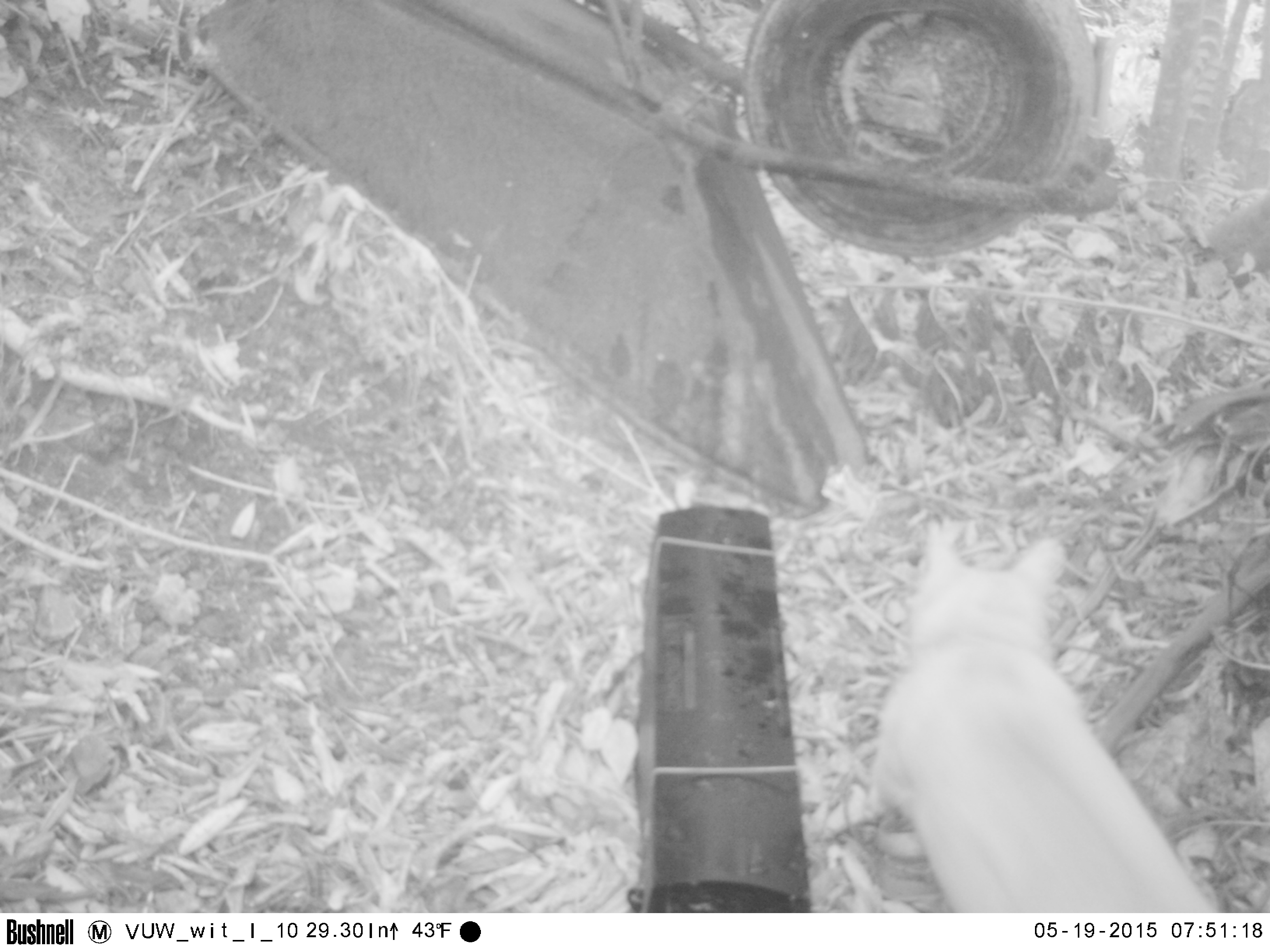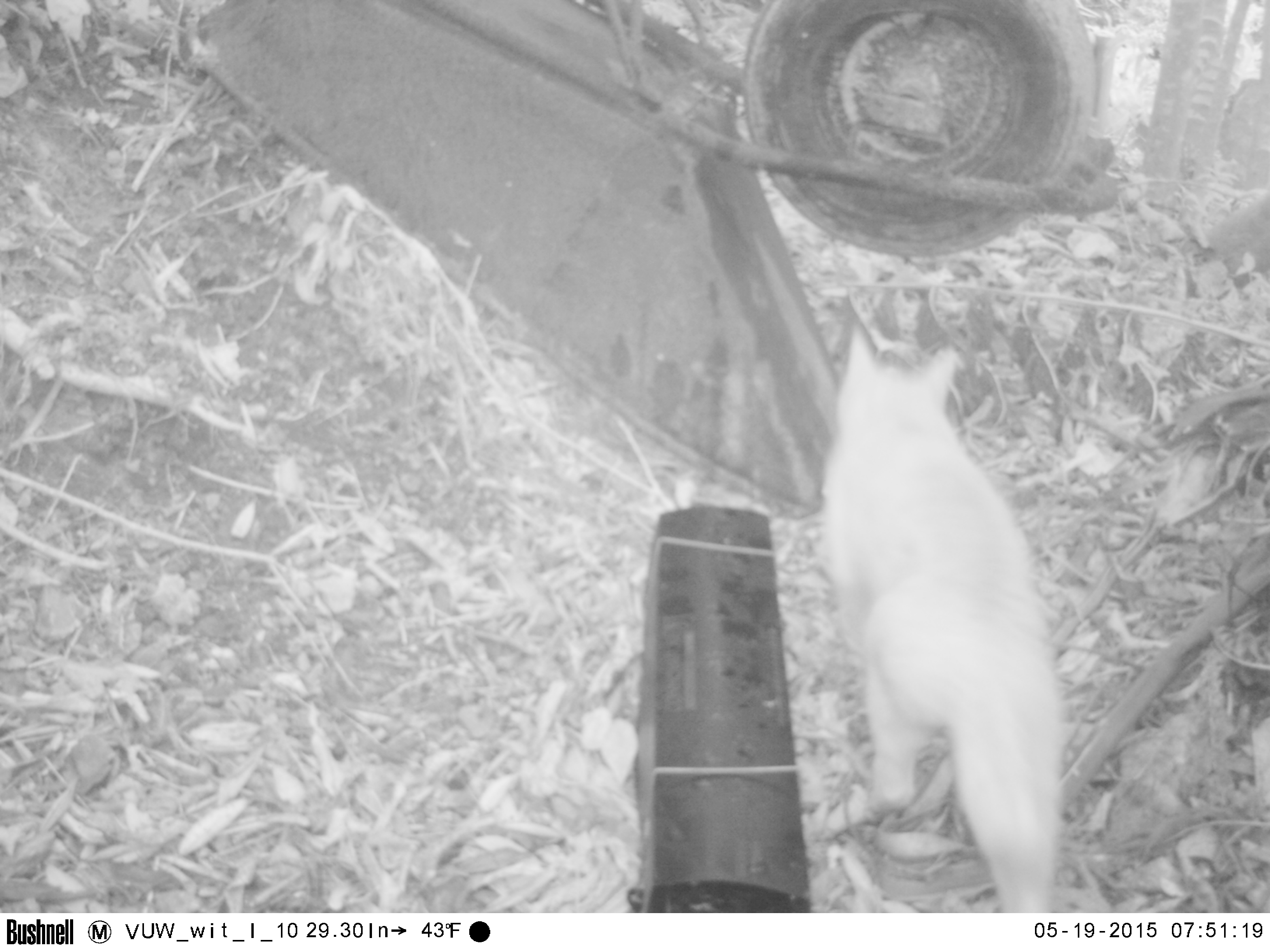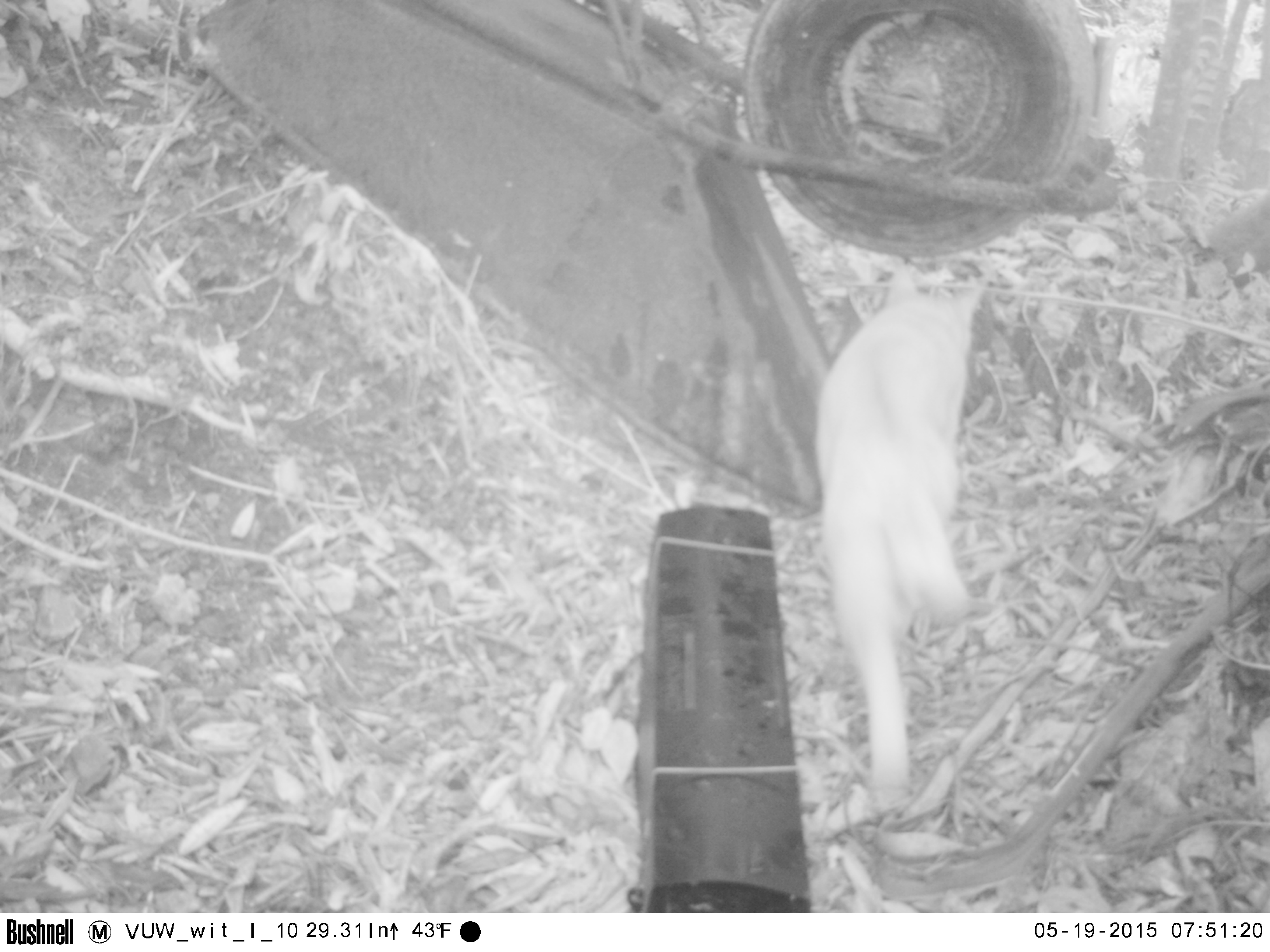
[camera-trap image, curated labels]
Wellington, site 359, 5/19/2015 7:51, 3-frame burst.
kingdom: Animalia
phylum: Chordata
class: Mammalia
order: Carnivora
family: Felidae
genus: Felis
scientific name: Felis catus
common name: cat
Cat (Felis catus).